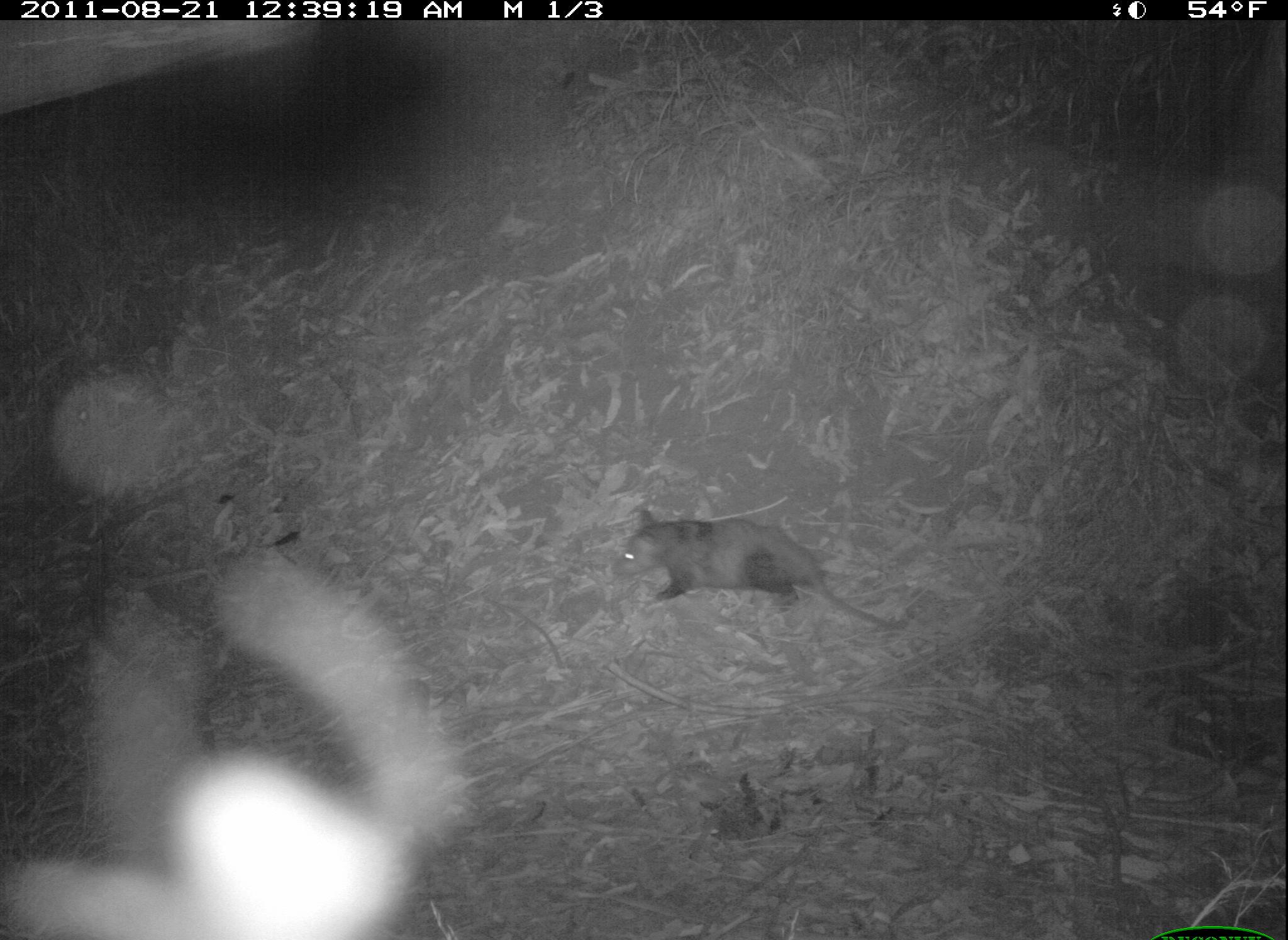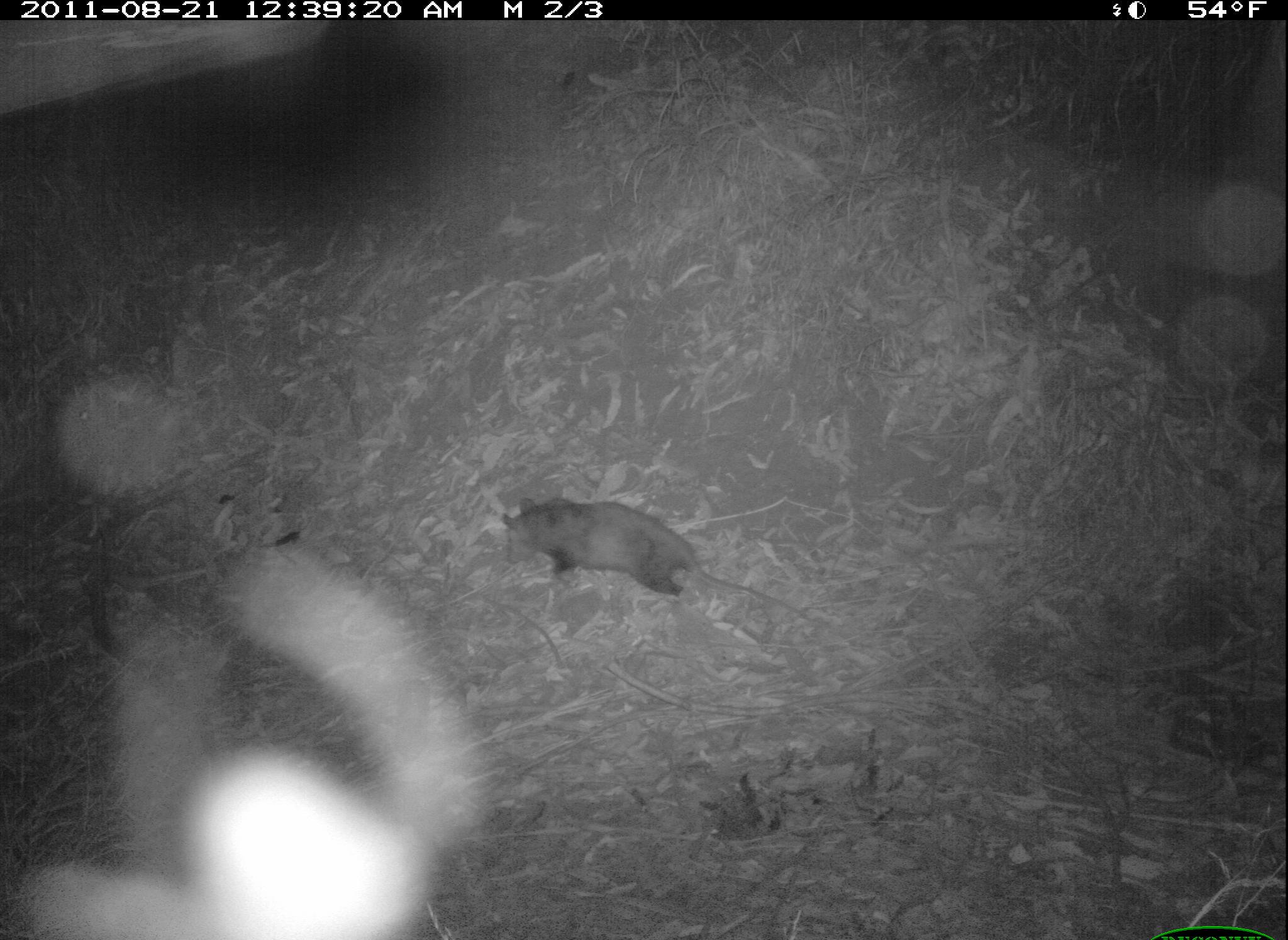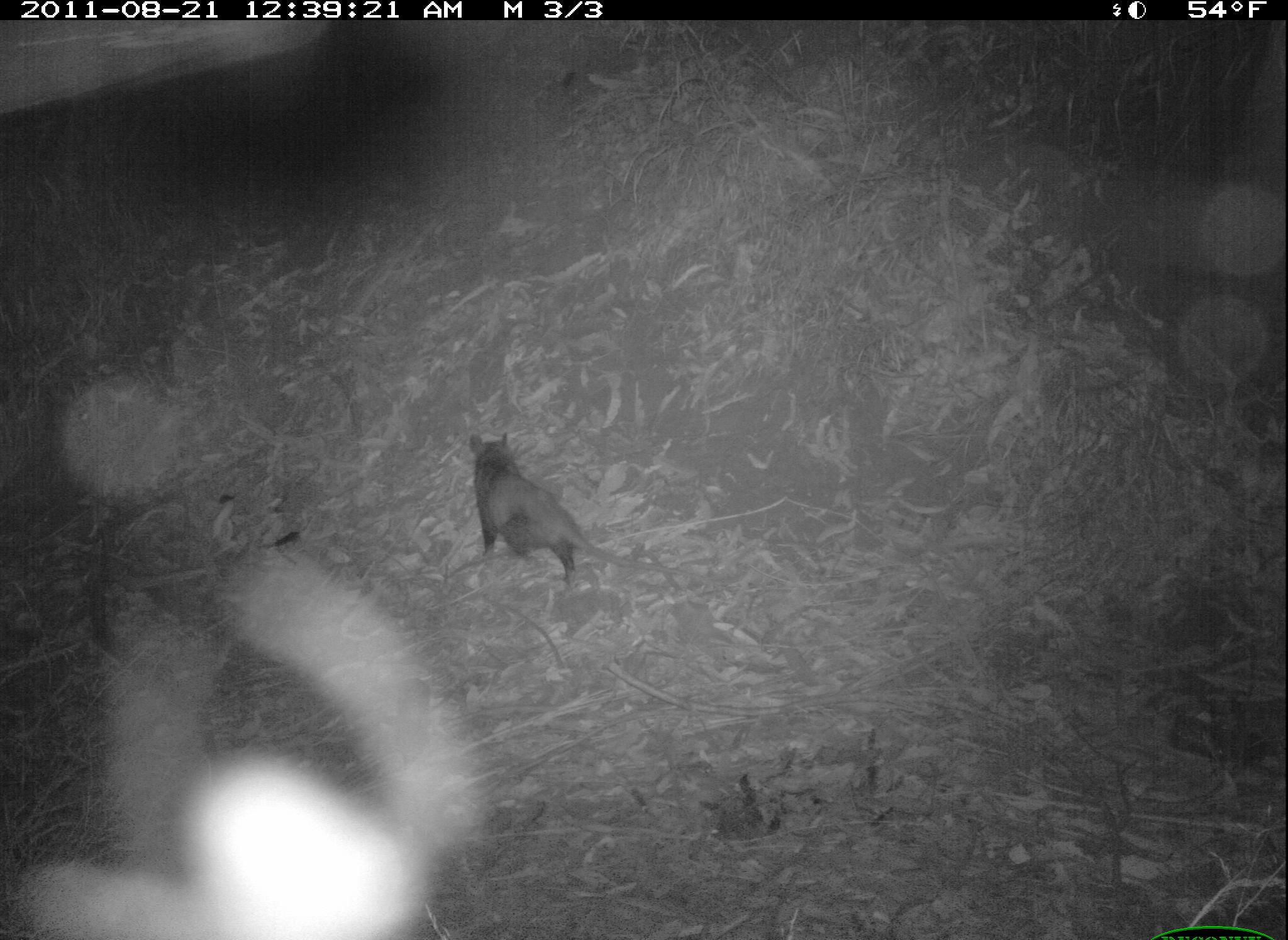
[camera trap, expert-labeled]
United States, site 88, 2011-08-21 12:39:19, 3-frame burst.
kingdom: Animalia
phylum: Chordata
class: Mammalia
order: Didelphimorphia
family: Didelphidae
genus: Didelphis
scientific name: Didelphis virginiana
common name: virginia opossum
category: opossum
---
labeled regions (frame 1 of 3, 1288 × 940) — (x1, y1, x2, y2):
opossum: (589, 479, 933, 634)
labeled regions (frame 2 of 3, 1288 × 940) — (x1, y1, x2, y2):
opossum: (468, 462, 780, 628)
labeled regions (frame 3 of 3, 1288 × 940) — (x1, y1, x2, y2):
opossum: (449, 424, 676, 625)